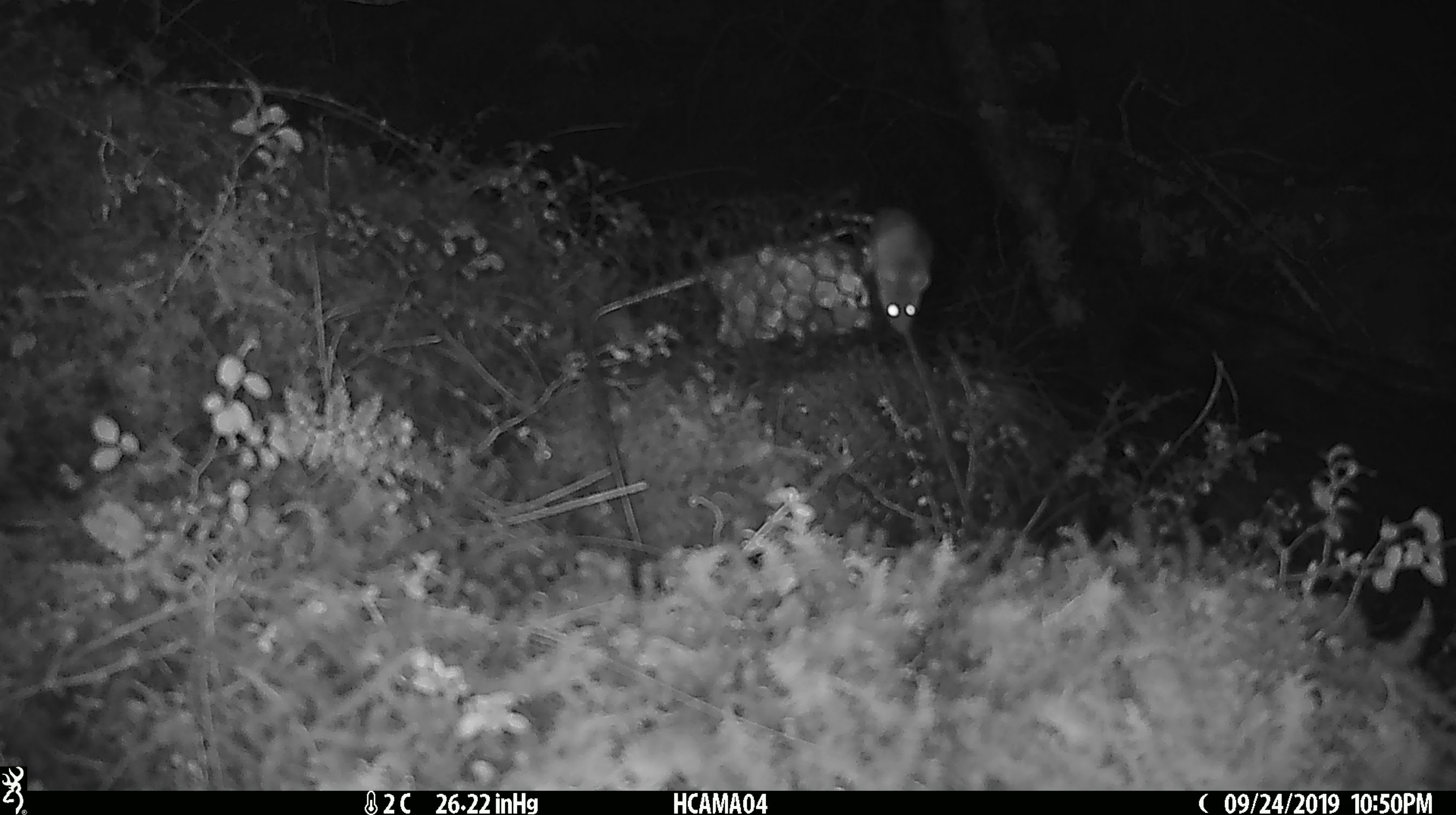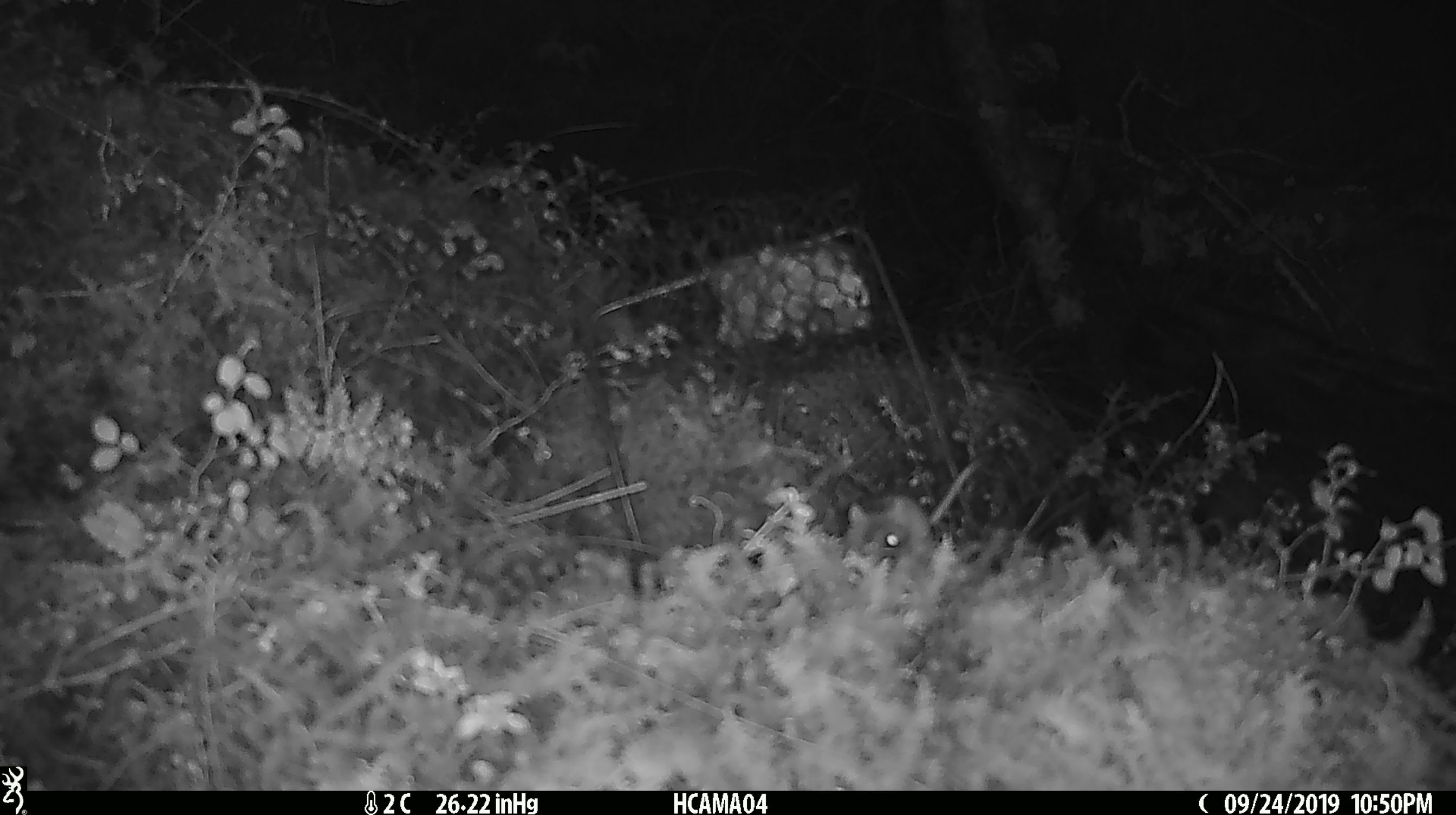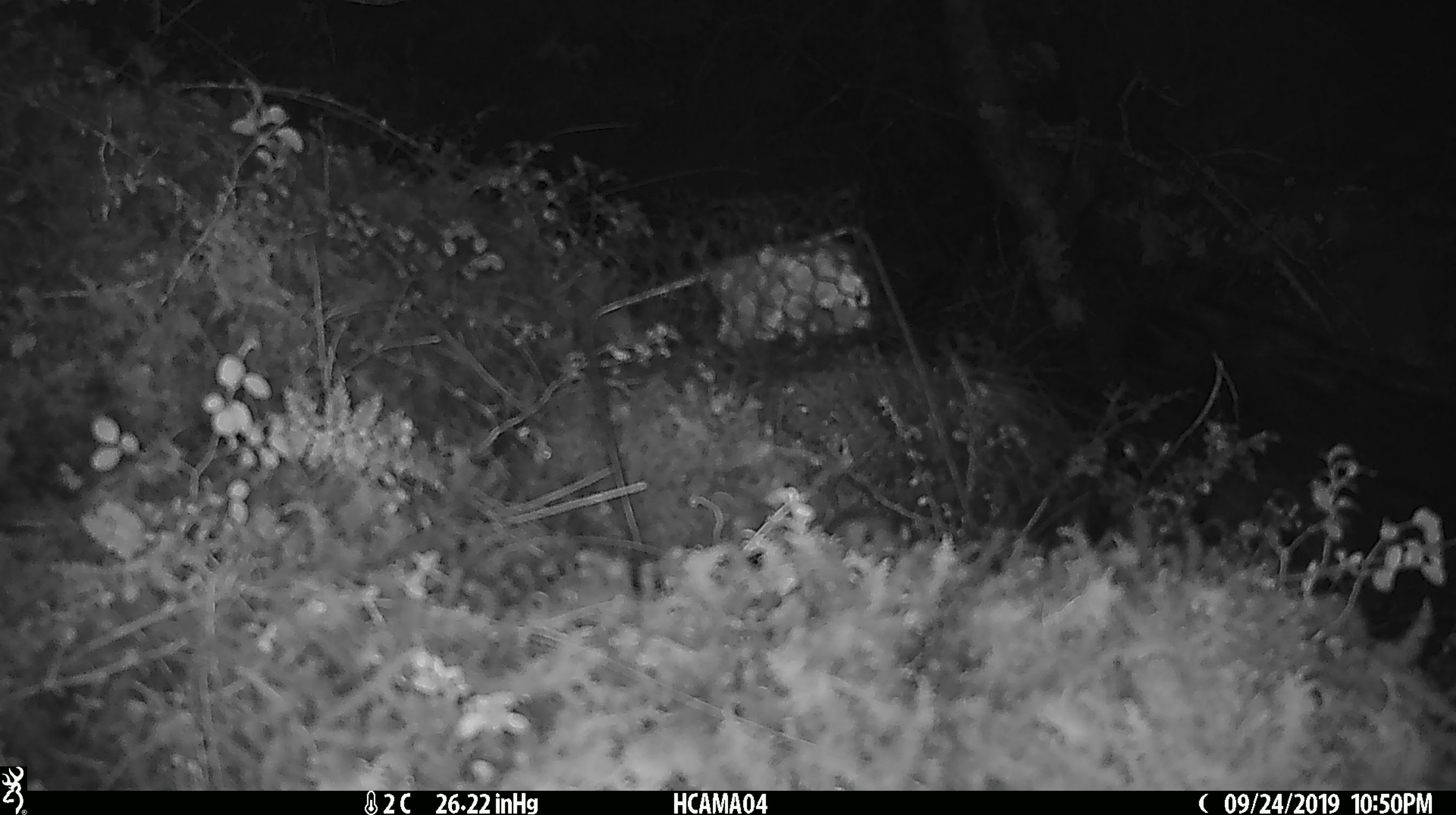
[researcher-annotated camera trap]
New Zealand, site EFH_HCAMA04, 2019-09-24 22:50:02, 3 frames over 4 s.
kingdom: Animalia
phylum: Chordata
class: Mammalia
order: Rodentia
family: Muridae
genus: Mus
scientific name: Mus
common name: mouse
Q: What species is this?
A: Mouse (Mus).